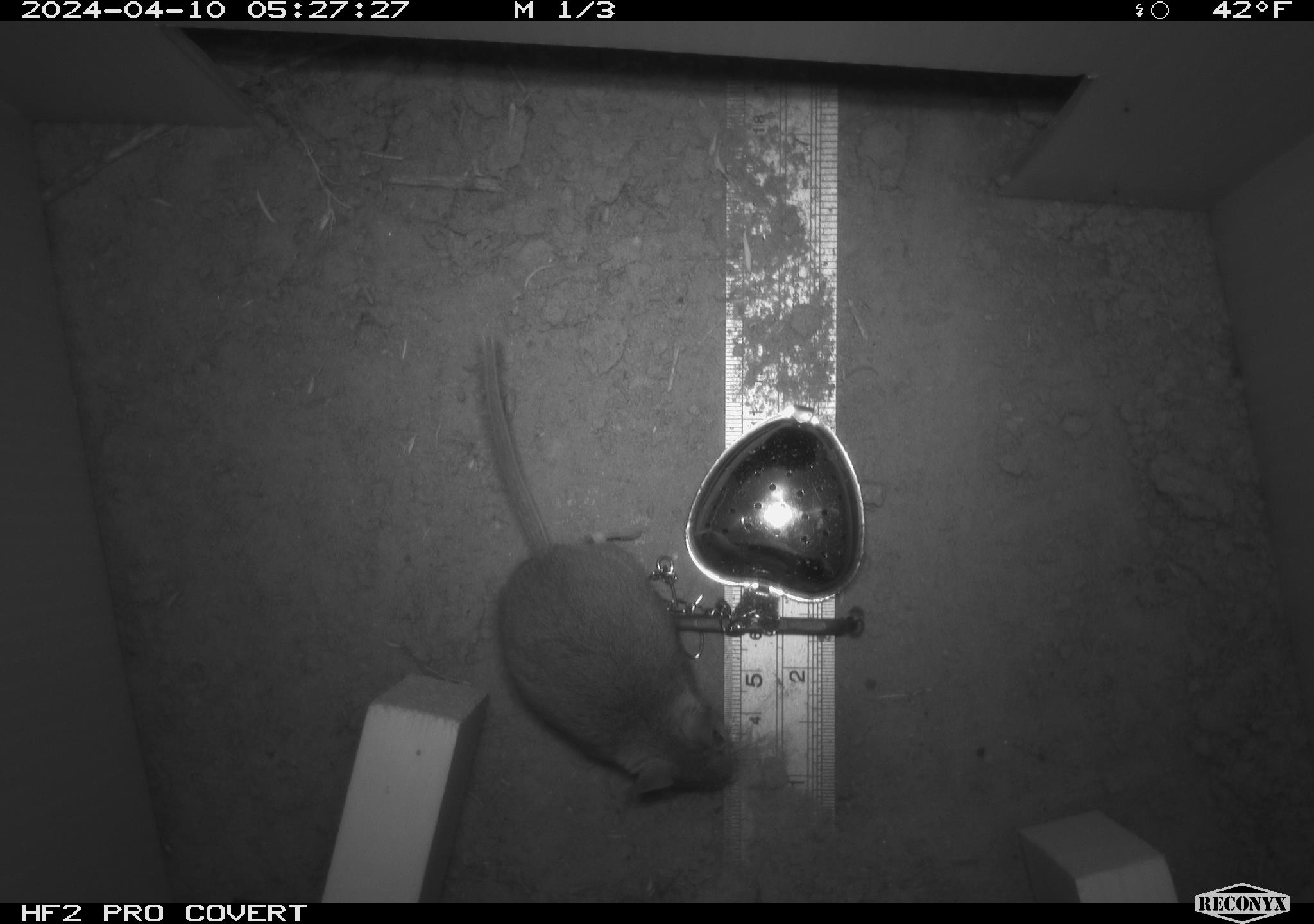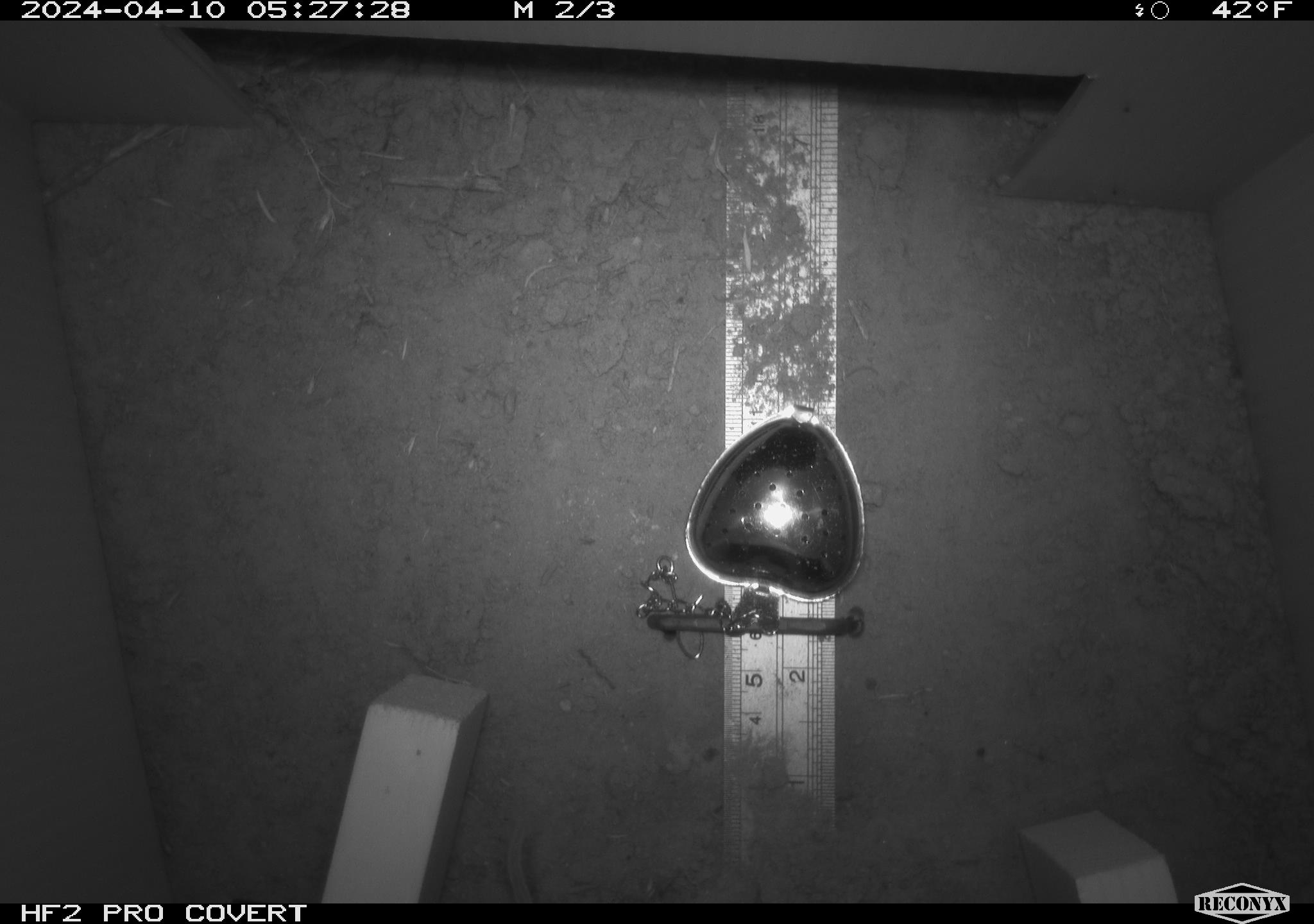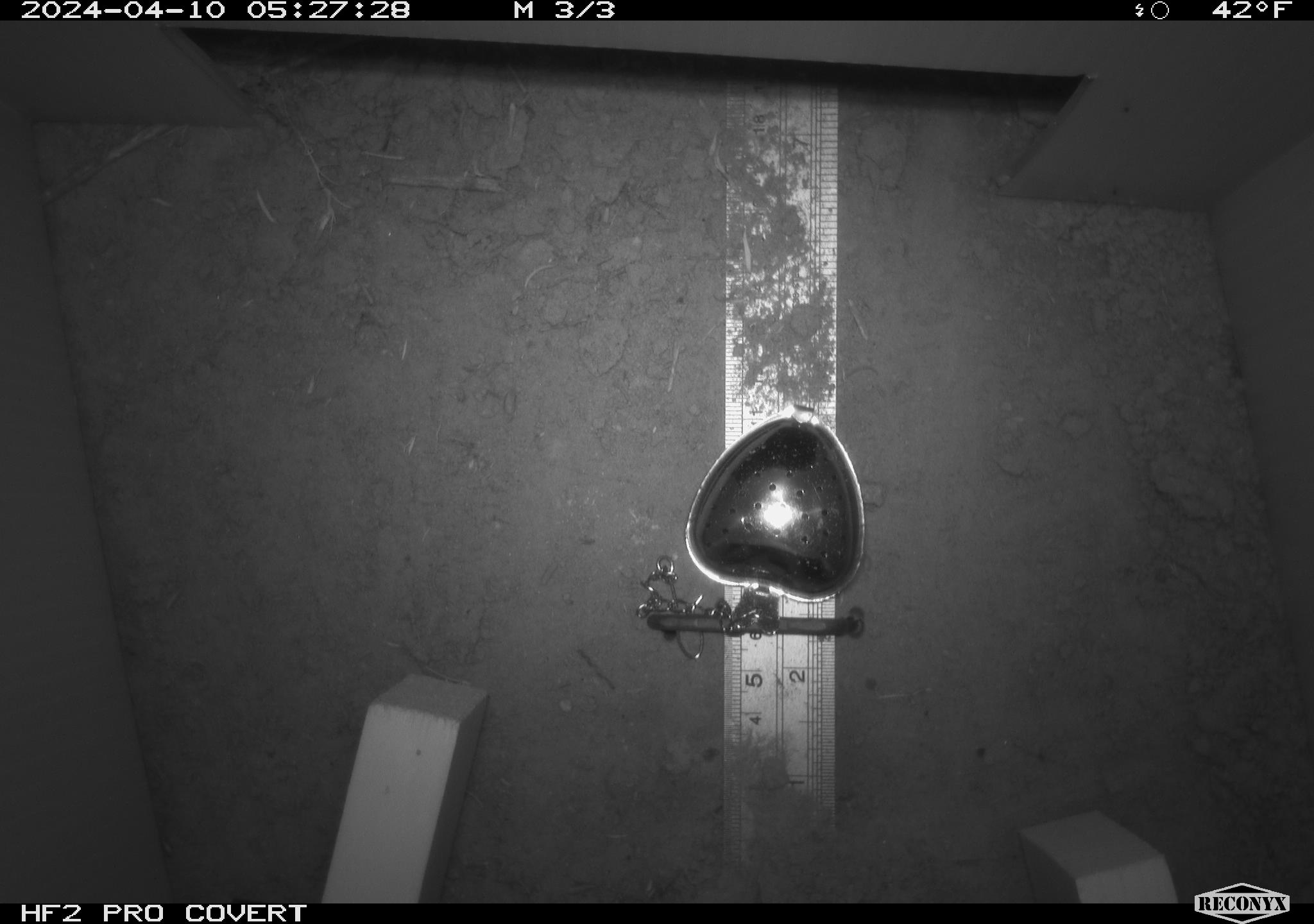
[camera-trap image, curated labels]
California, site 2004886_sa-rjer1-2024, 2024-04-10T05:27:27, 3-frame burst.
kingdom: Animalia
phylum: Chordata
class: Mammalia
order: Rodentia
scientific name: Rodentia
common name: mouse species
Mouse species (Rodentia).